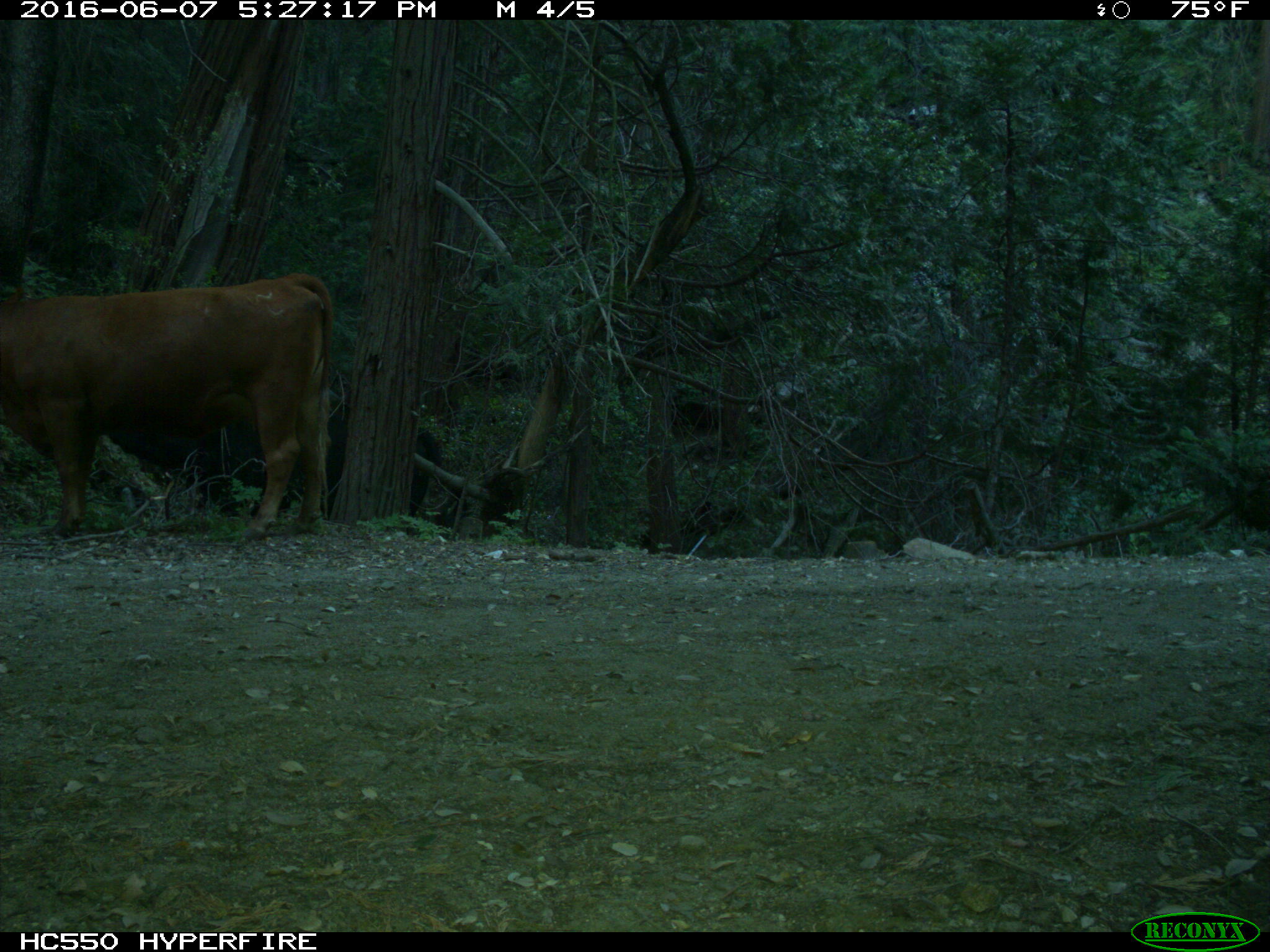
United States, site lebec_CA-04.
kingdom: Animalia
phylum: Chordata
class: Mammalia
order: Artiodactyla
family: Bovidae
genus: Bos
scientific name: Bos taurus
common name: domestic cow